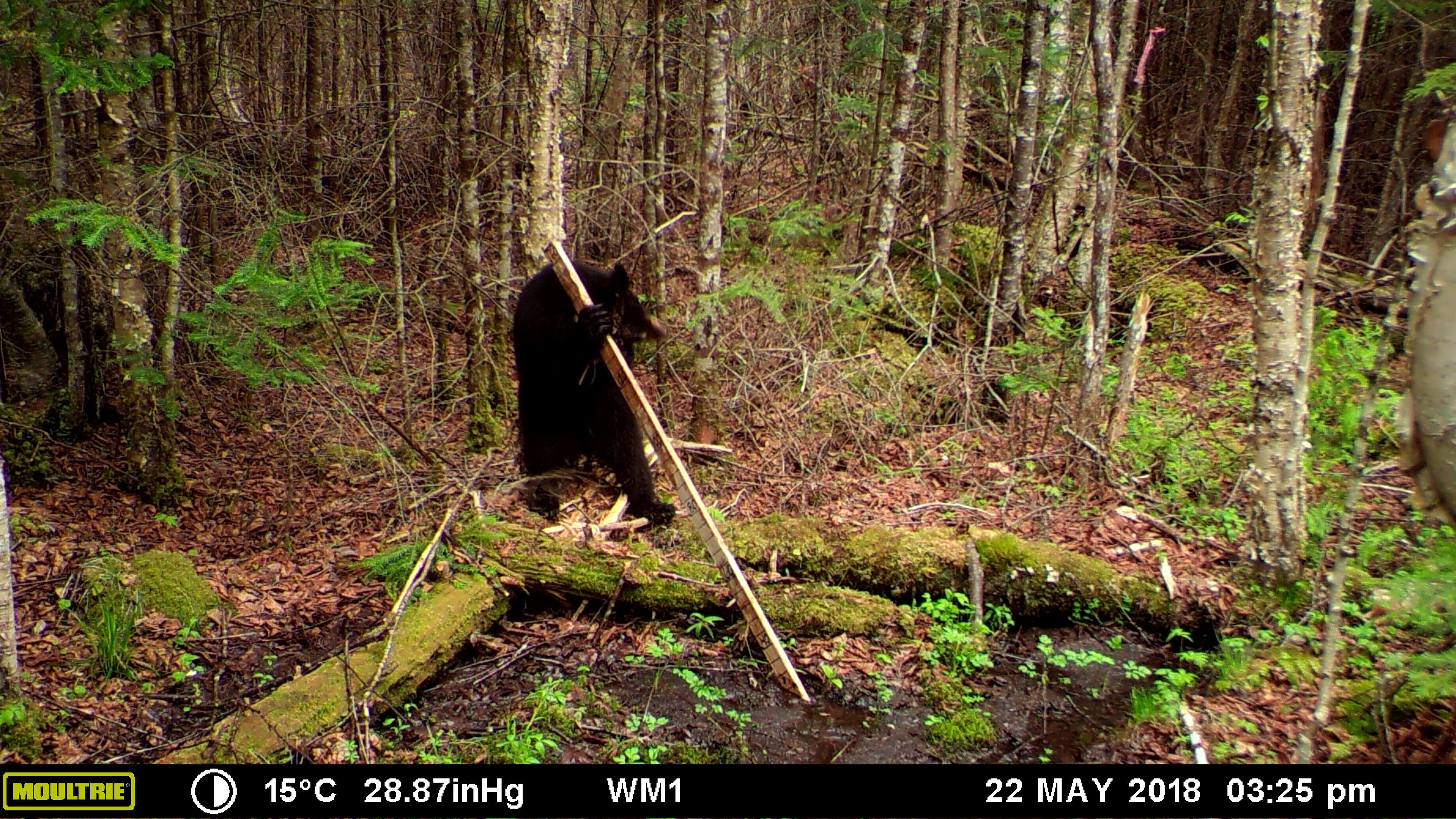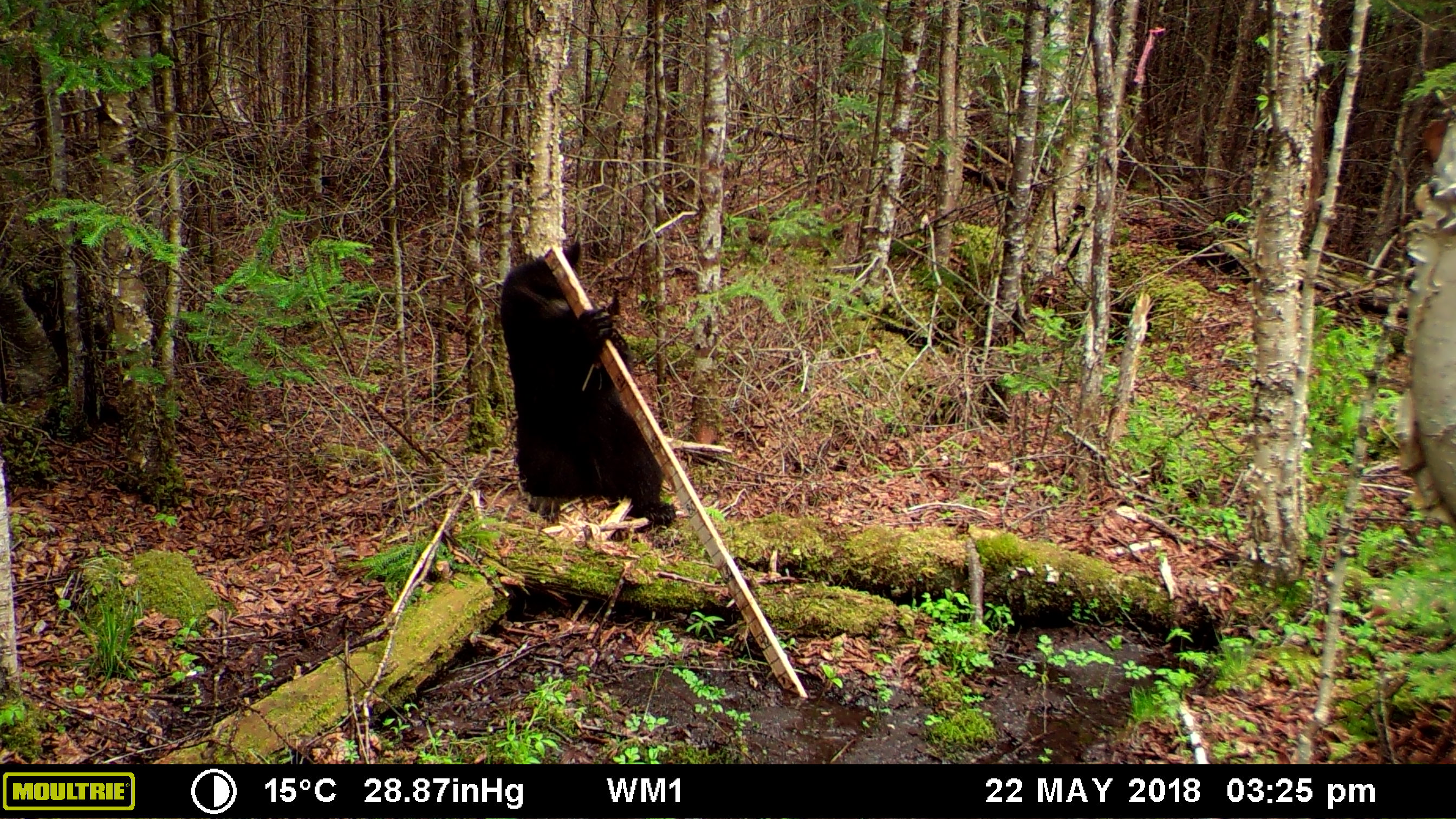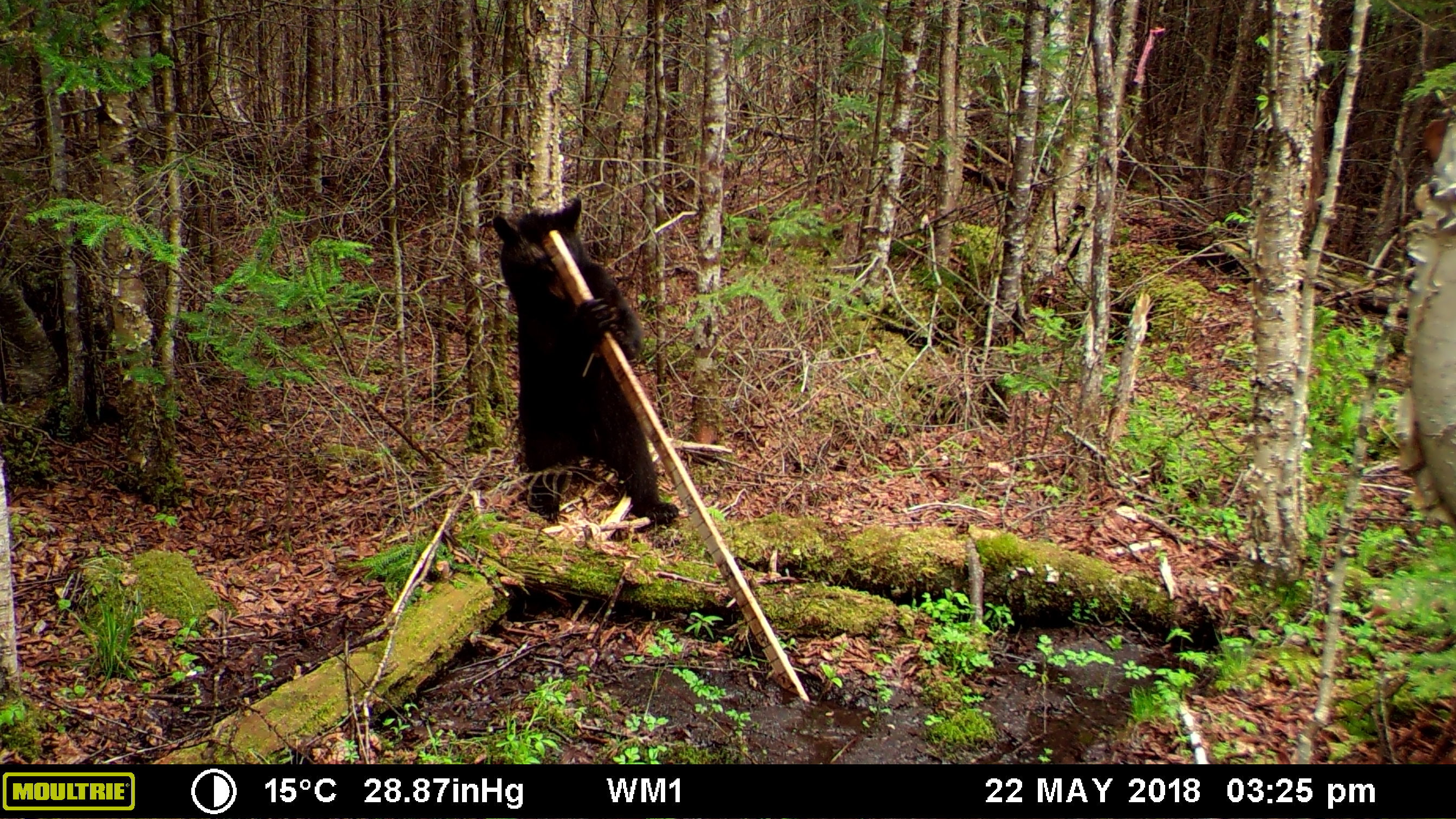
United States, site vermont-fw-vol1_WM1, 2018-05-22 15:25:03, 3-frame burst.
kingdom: Animalia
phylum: Chordata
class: Mammalia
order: Carnivora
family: Ursidae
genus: Ursus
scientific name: Ursus americanus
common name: black bear